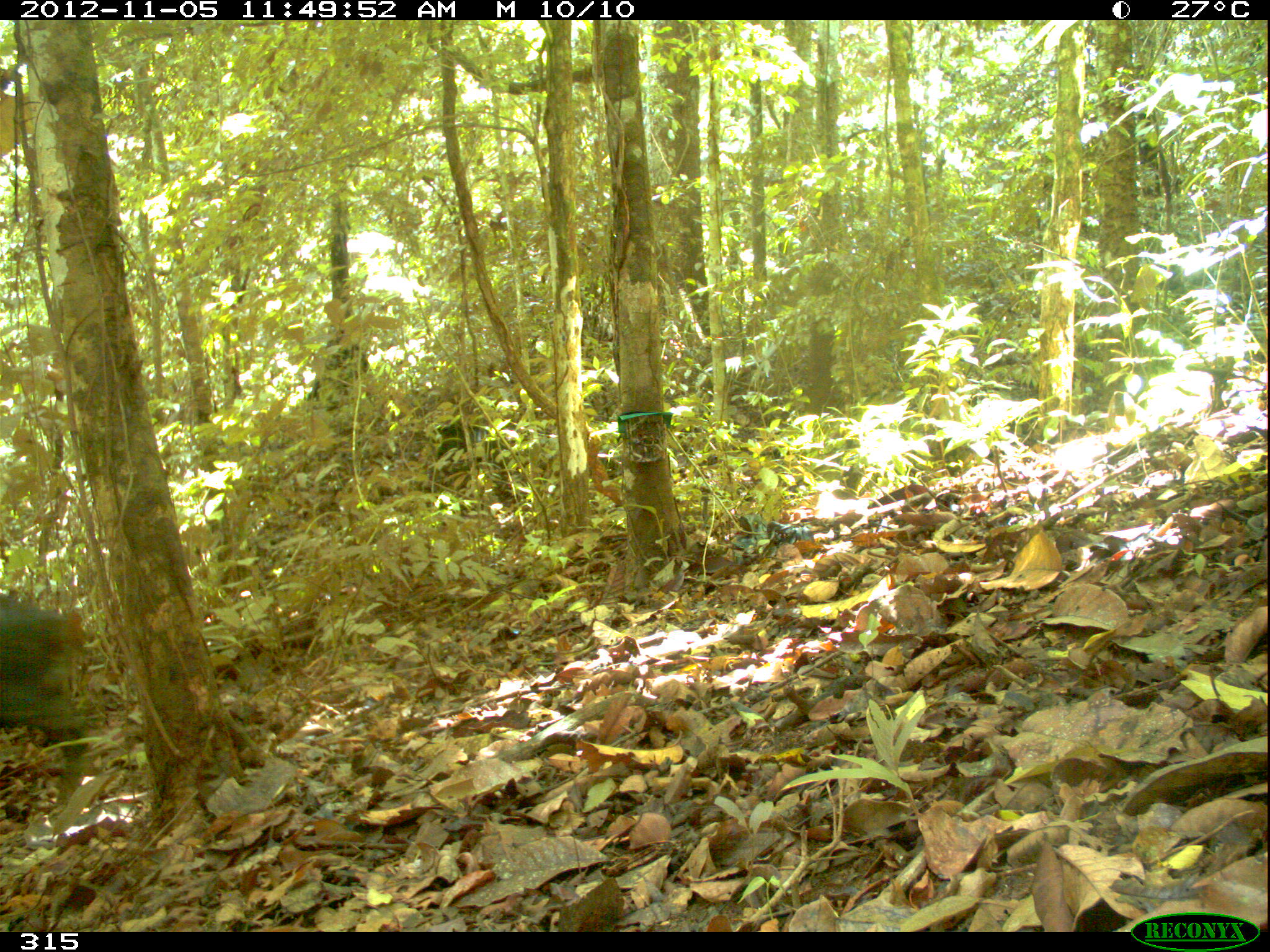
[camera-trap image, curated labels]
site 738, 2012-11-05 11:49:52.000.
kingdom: Animalia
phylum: Chordata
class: Mammalia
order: Artiodactyla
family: Tayassuidae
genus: Tayassu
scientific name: Tayassu pecari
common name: white-lipped peccary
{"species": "Tayassu pecari (white-lipped peccary)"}